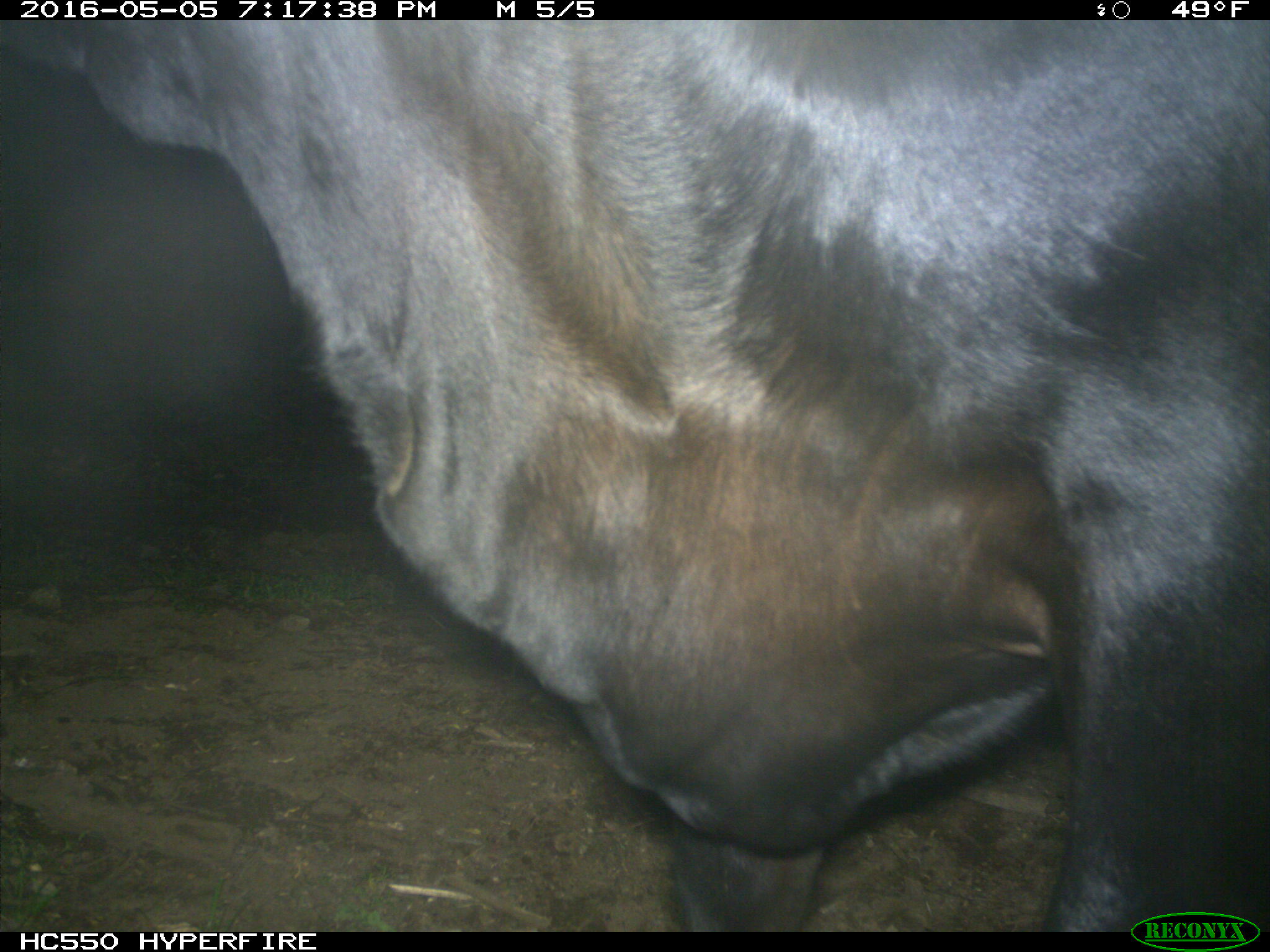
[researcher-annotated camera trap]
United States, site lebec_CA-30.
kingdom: Animalia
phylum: Chordata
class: Mammalia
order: Artiodactyla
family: Bovidae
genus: Bos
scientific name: Bos taurus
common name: domestic cow